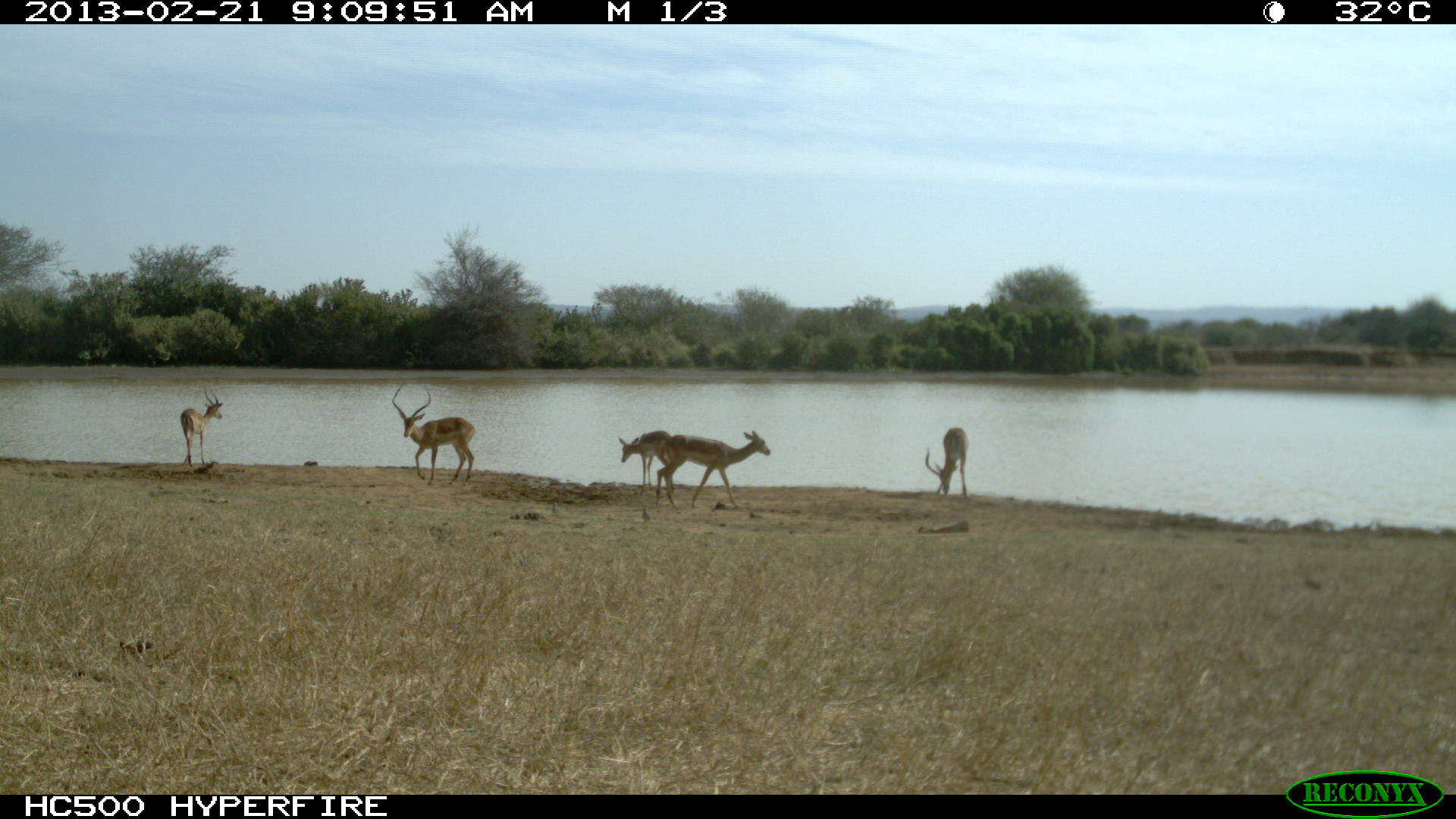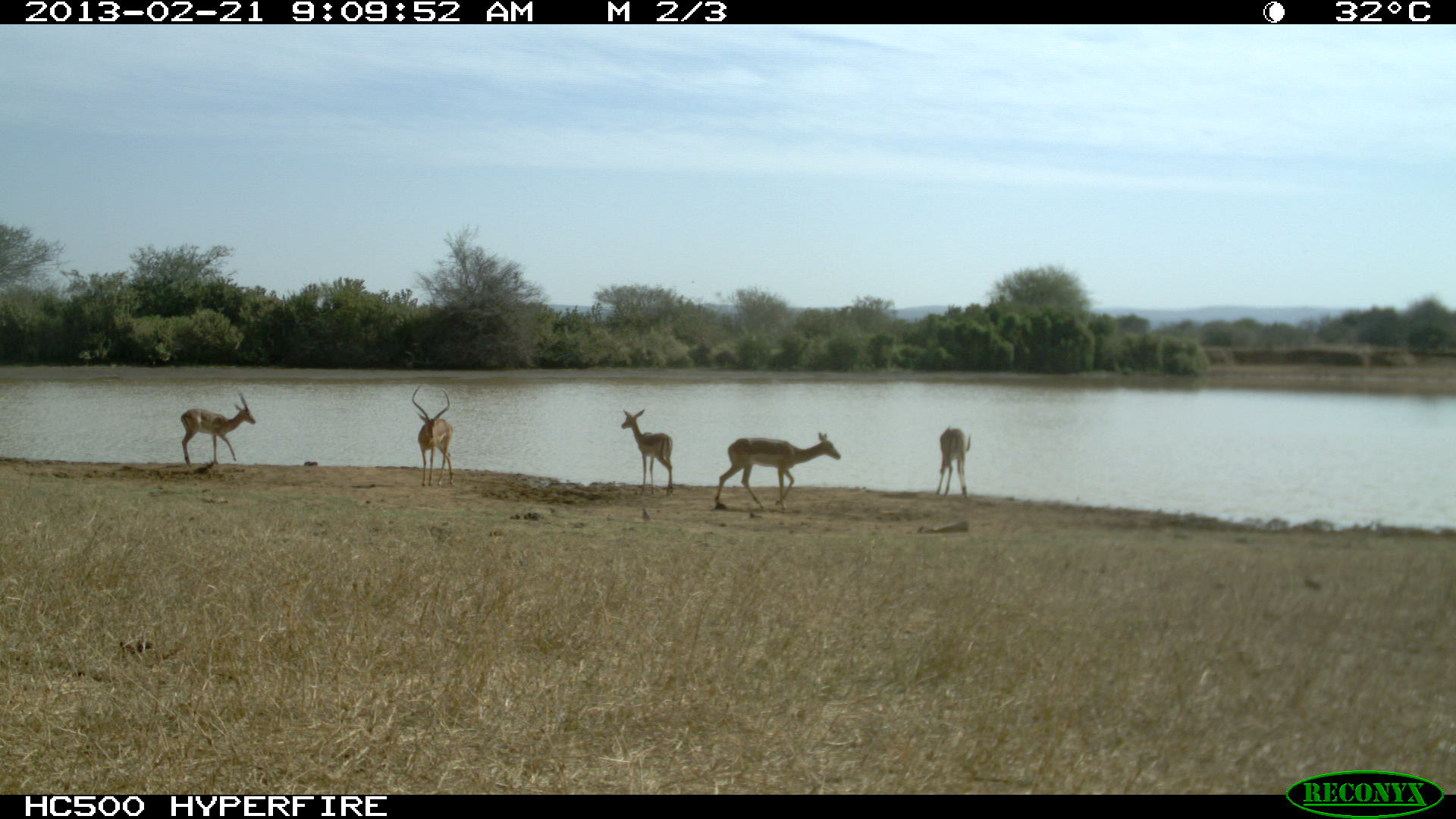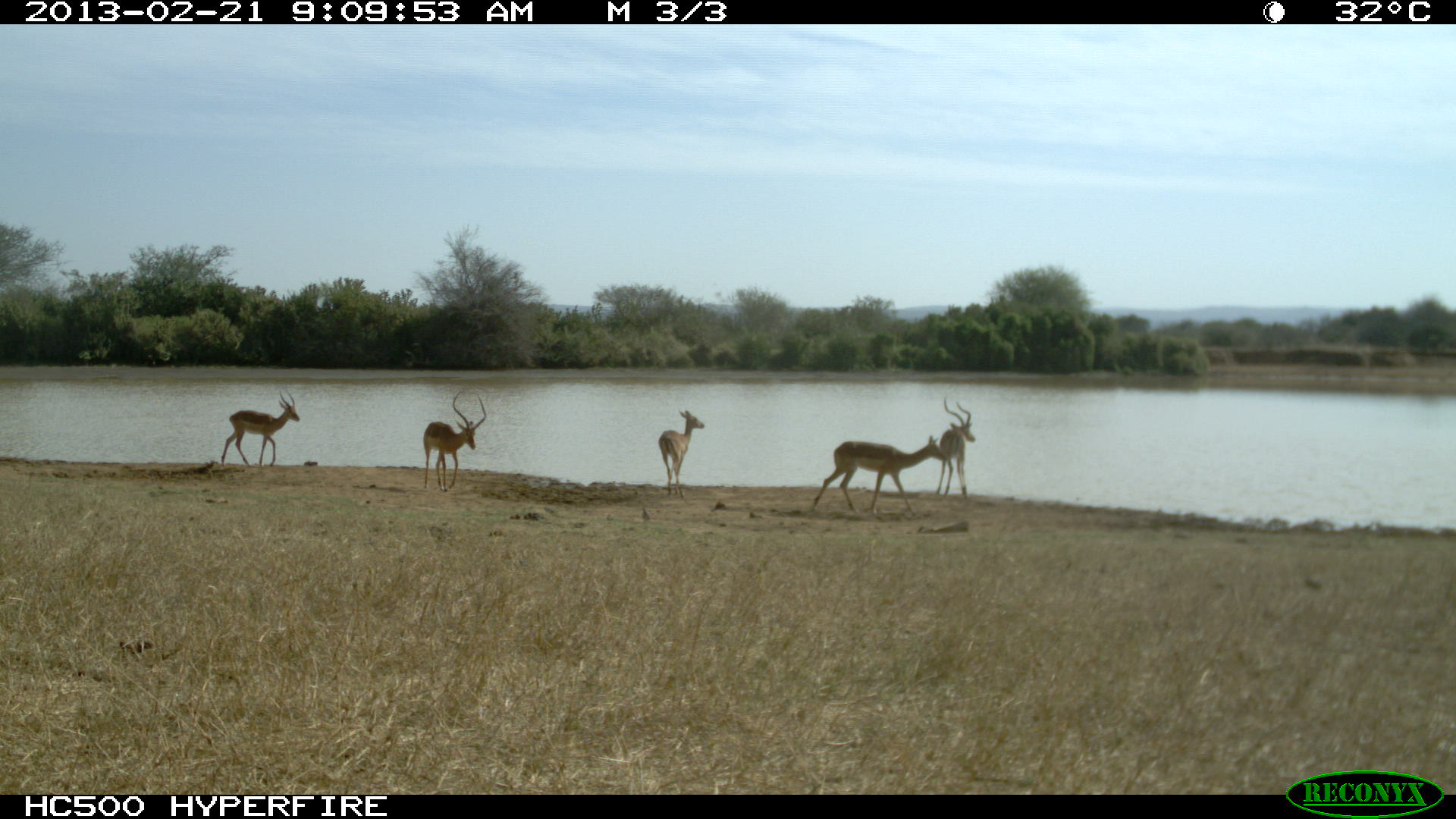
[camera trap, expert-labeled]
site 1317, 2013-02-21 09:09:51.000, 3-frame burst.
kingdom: Animalia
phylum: Chordata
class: Mammalia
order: Artiodactyla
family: Bovidae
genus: Aepyceros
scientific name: Aepyceros melampus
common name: impala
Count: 5.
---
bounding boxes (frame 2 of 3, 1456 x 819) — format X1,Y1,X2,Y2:
aepyceros melampus: 713,431,841,510; 180,390,257,468; 620,409,674,498; 411,386,453,486; 936,427,971,497